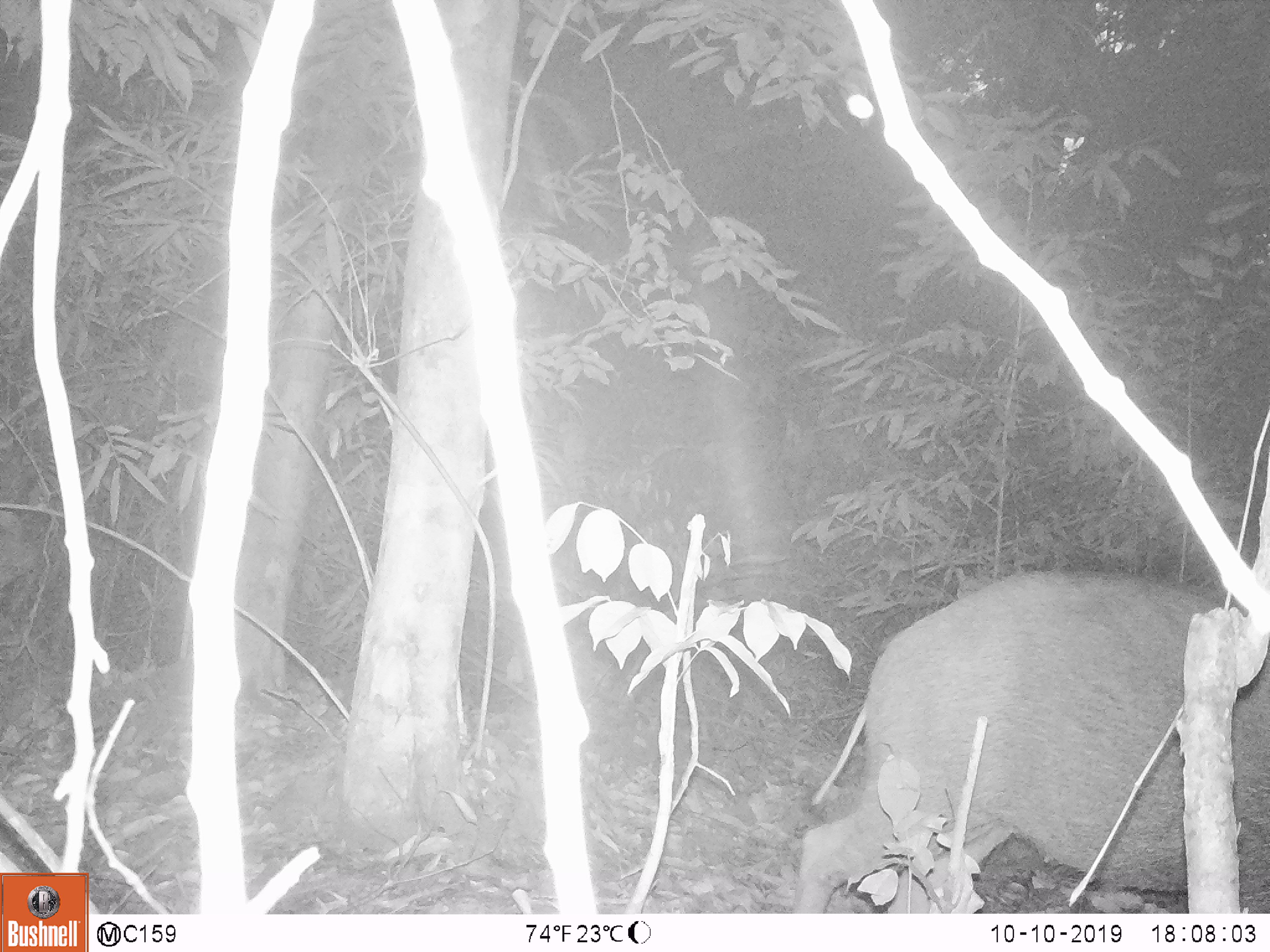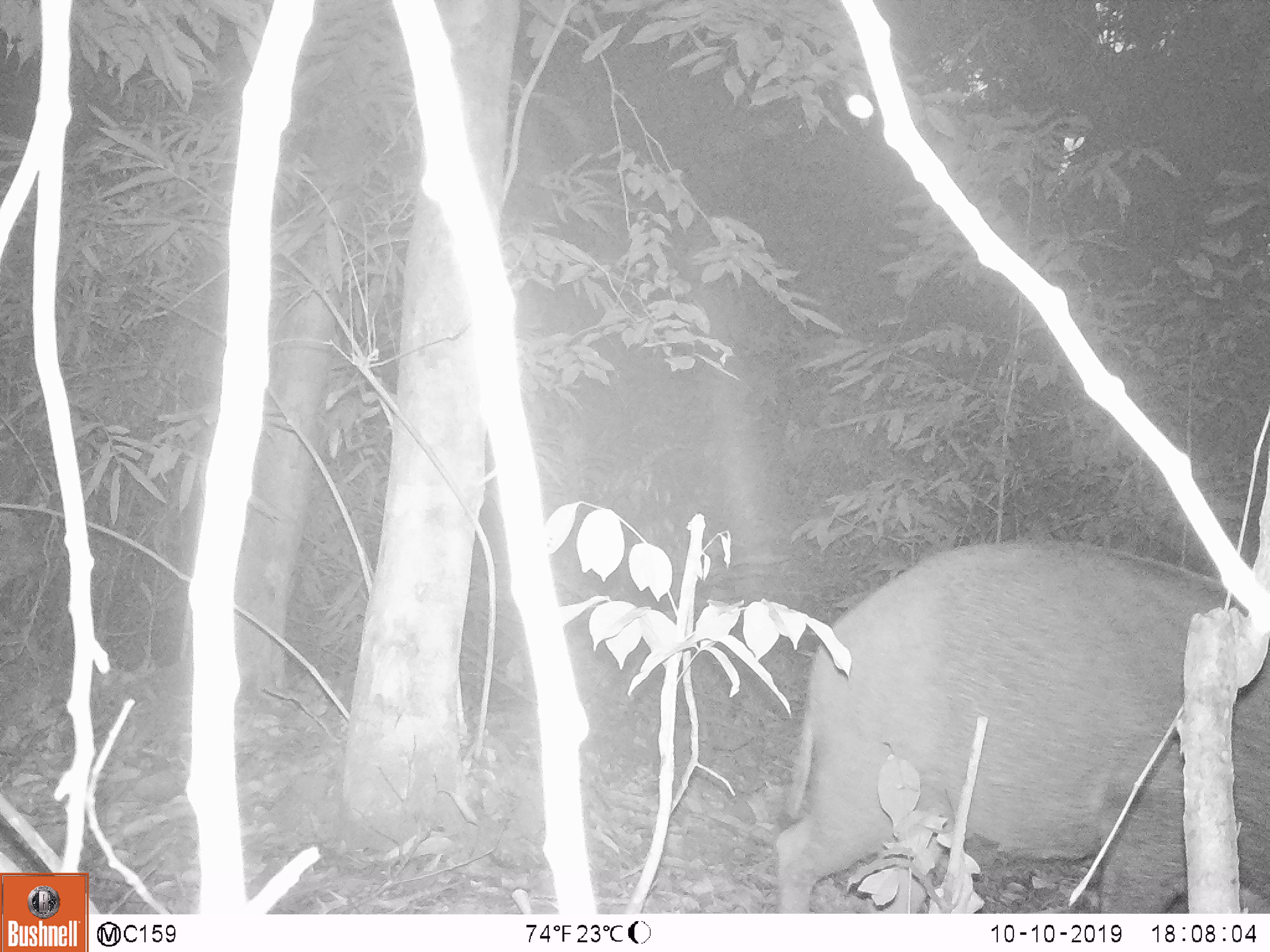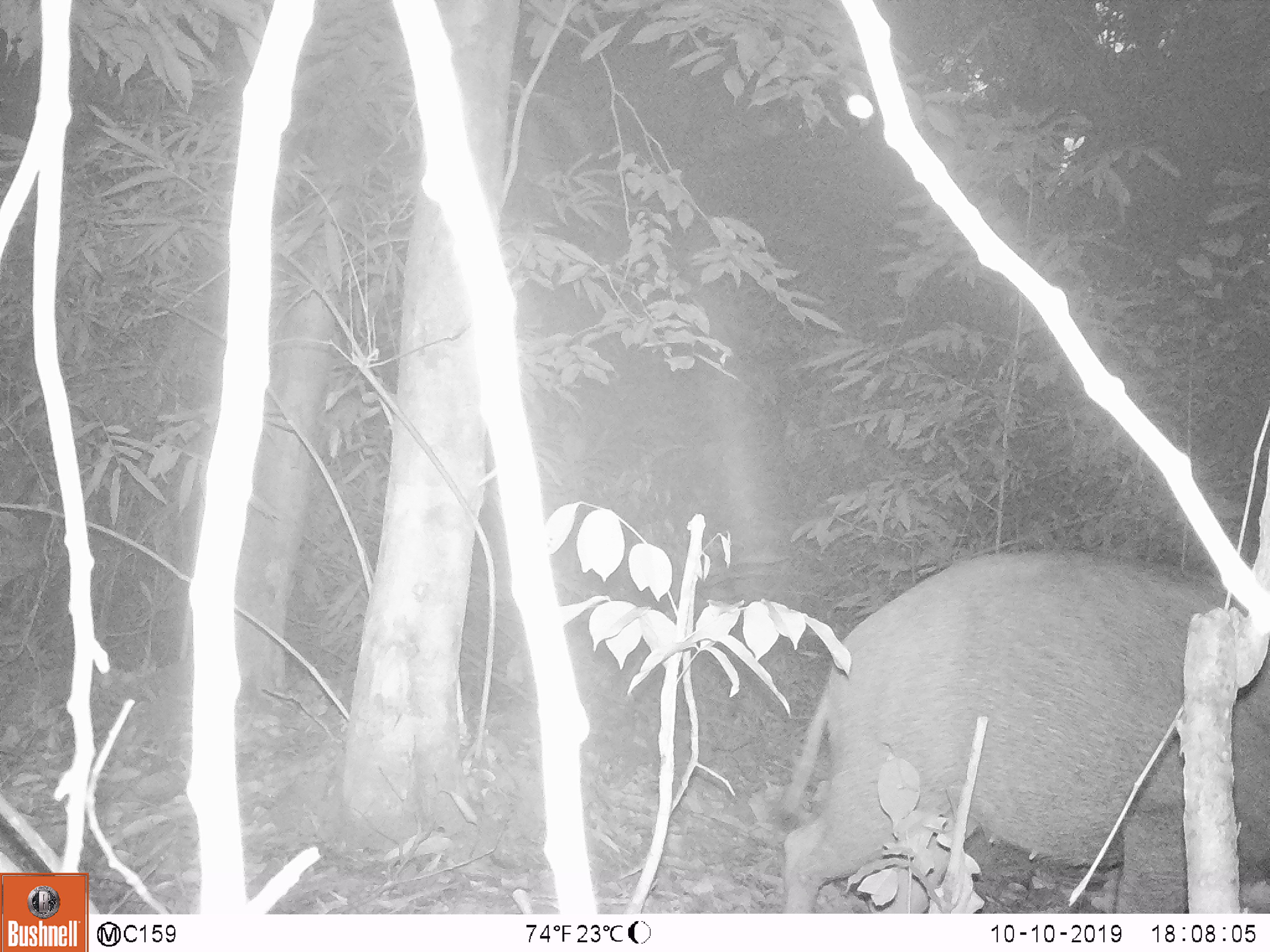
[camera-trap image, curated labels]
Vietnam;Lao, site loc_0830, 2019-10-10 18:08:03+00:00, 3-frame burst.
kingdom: Animalia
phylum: Chordata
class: Mammalia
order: Artiodactyla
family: Suidae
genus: Sus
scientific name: Sus scrofa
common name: eurasian wild pig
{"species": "eurasian wild pig (Sus scrofa)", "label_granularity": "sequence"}